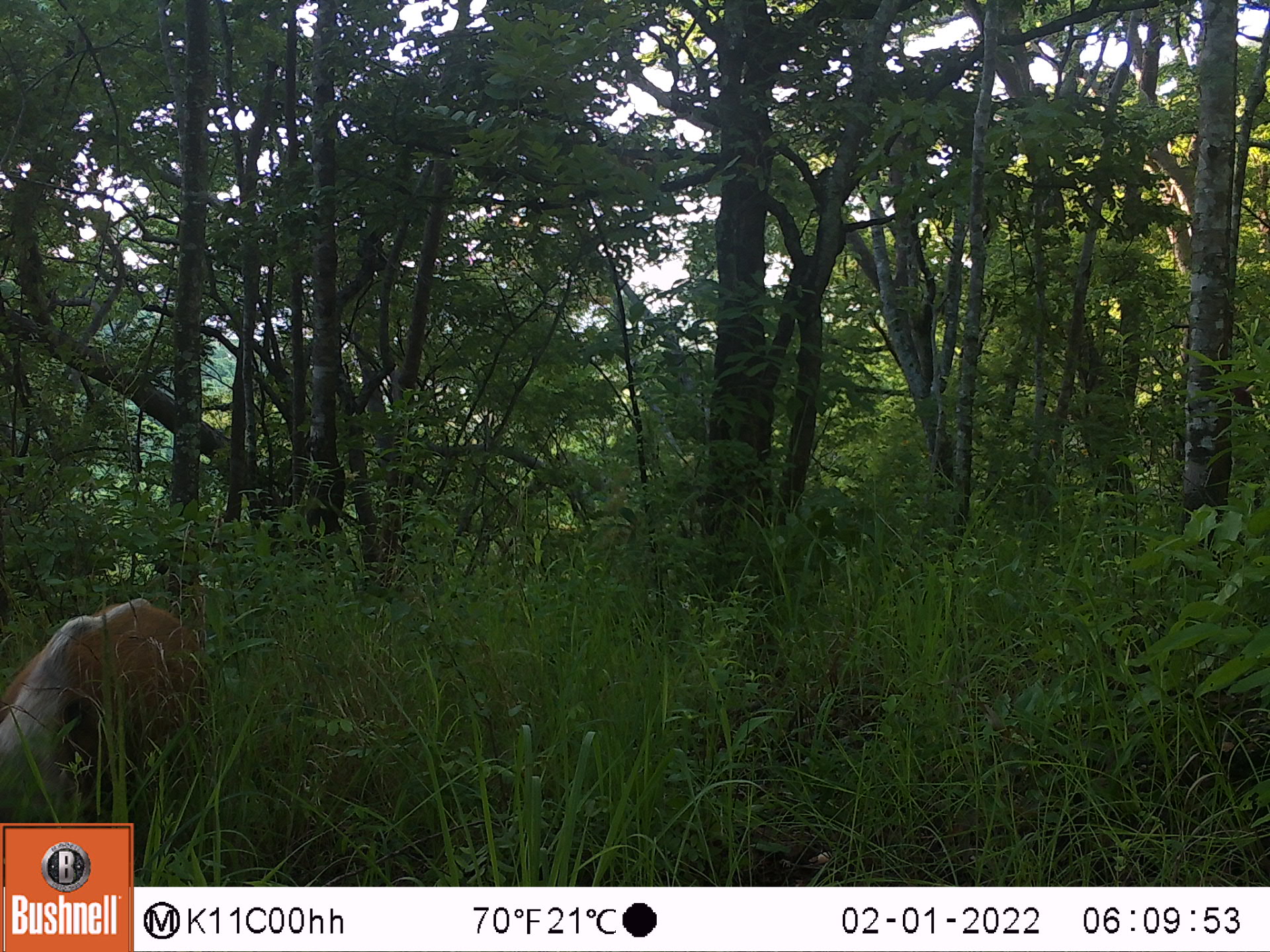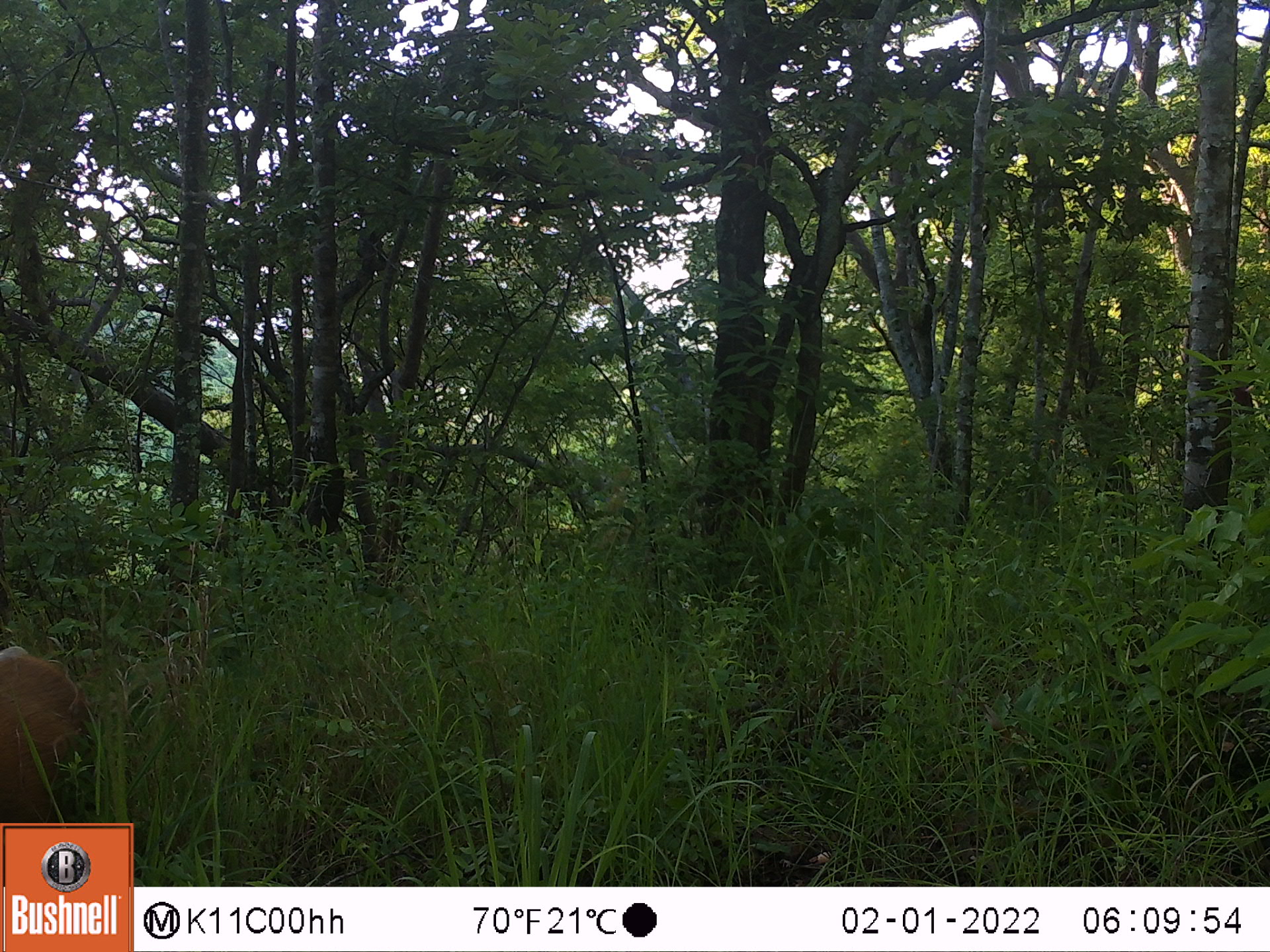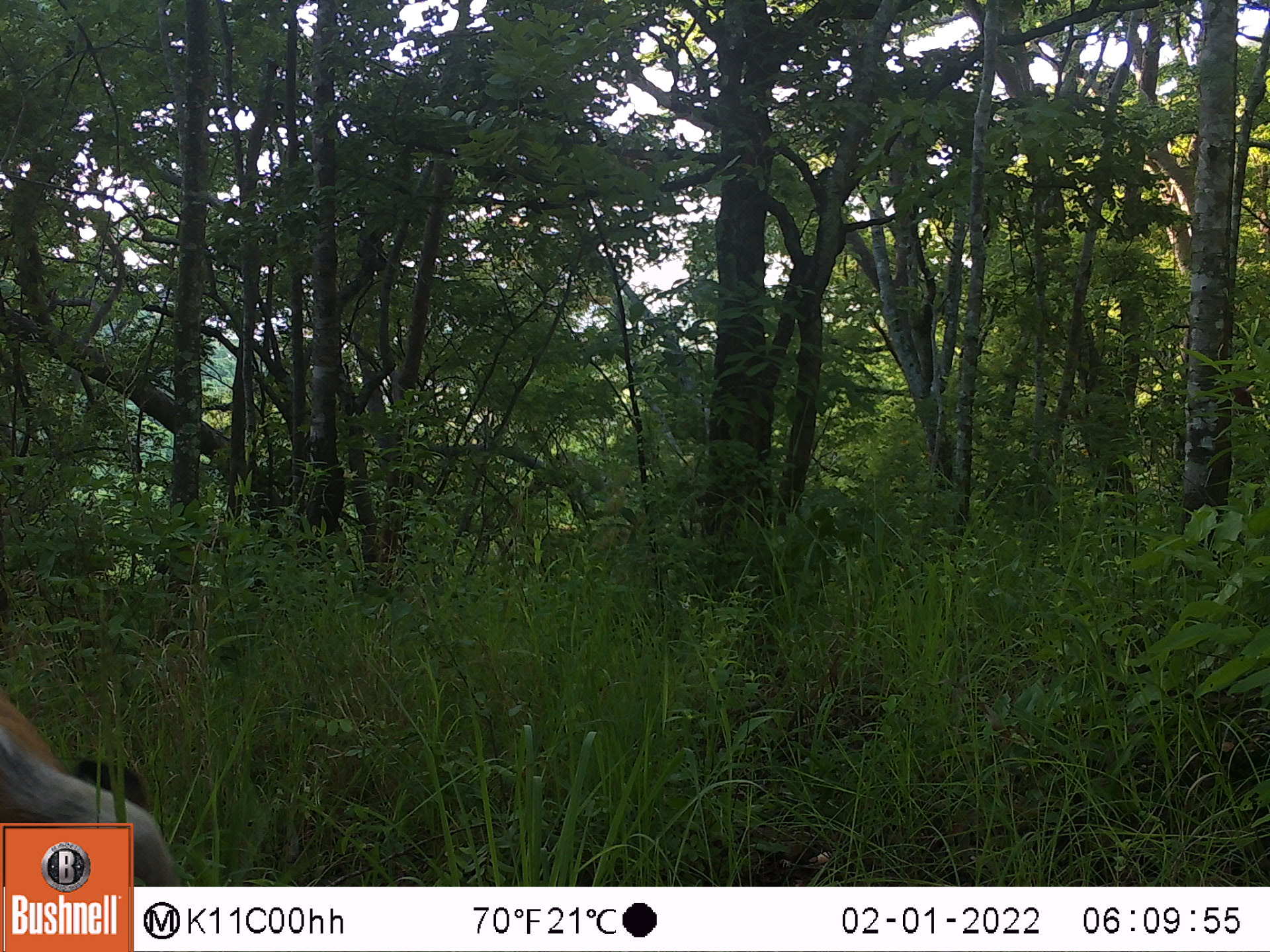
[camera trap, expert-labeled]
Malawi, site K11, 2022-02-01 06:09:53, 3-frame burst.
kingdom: Animalia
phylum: Chordata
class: Mammalia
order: Artiodactyla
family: Suidae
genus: Potamochoerus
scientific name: Potamochoerus larvatus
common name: bushpig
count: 1